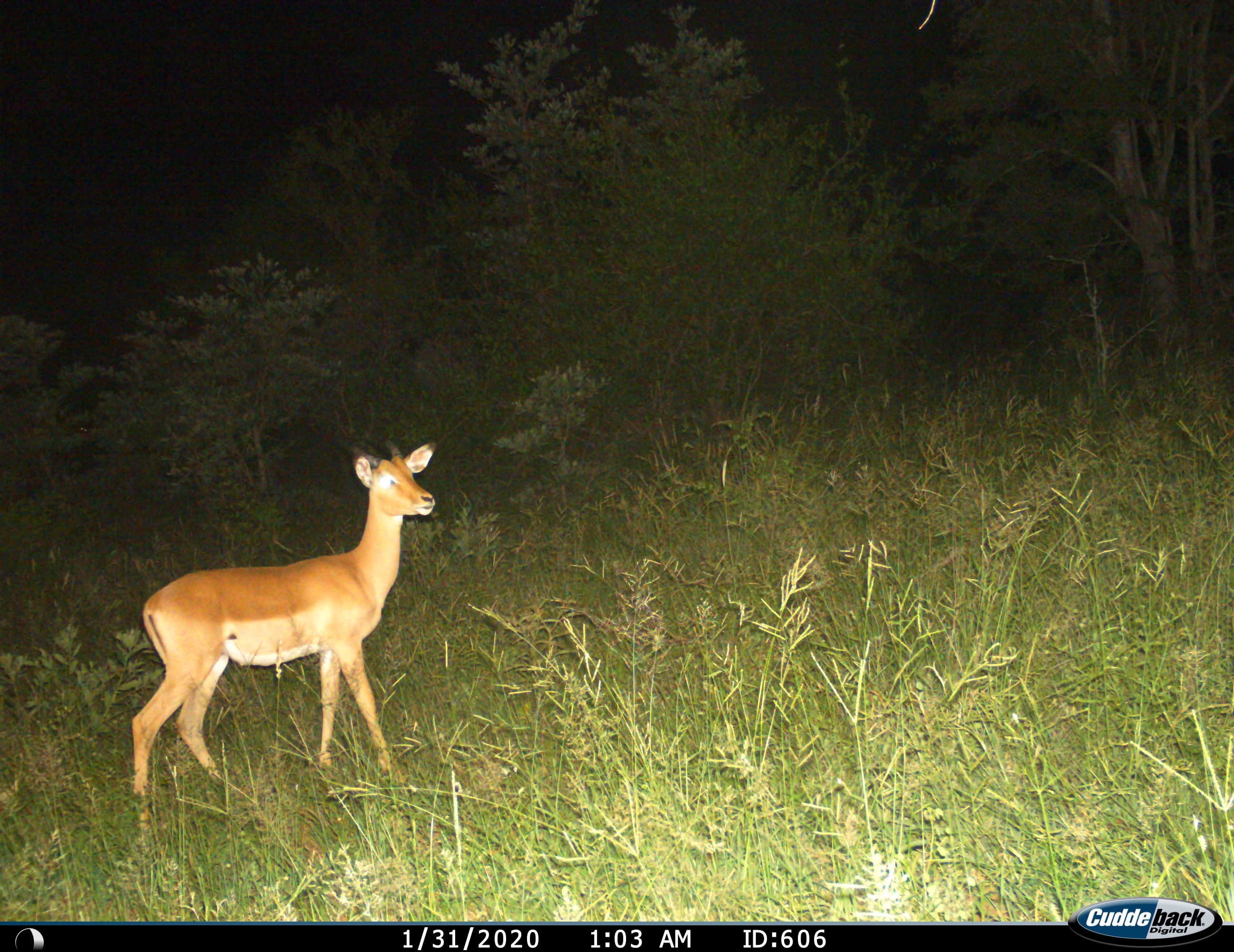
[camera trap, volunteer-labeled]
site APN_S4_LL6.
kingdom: Animalia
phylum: Chordata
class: Mammalia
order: Artiodactyla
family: Bovidae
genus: Aepyceros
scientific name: Aepyceros melampus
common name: impala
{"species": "impala (Aepyceros melampus)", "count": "1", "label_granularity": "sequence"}